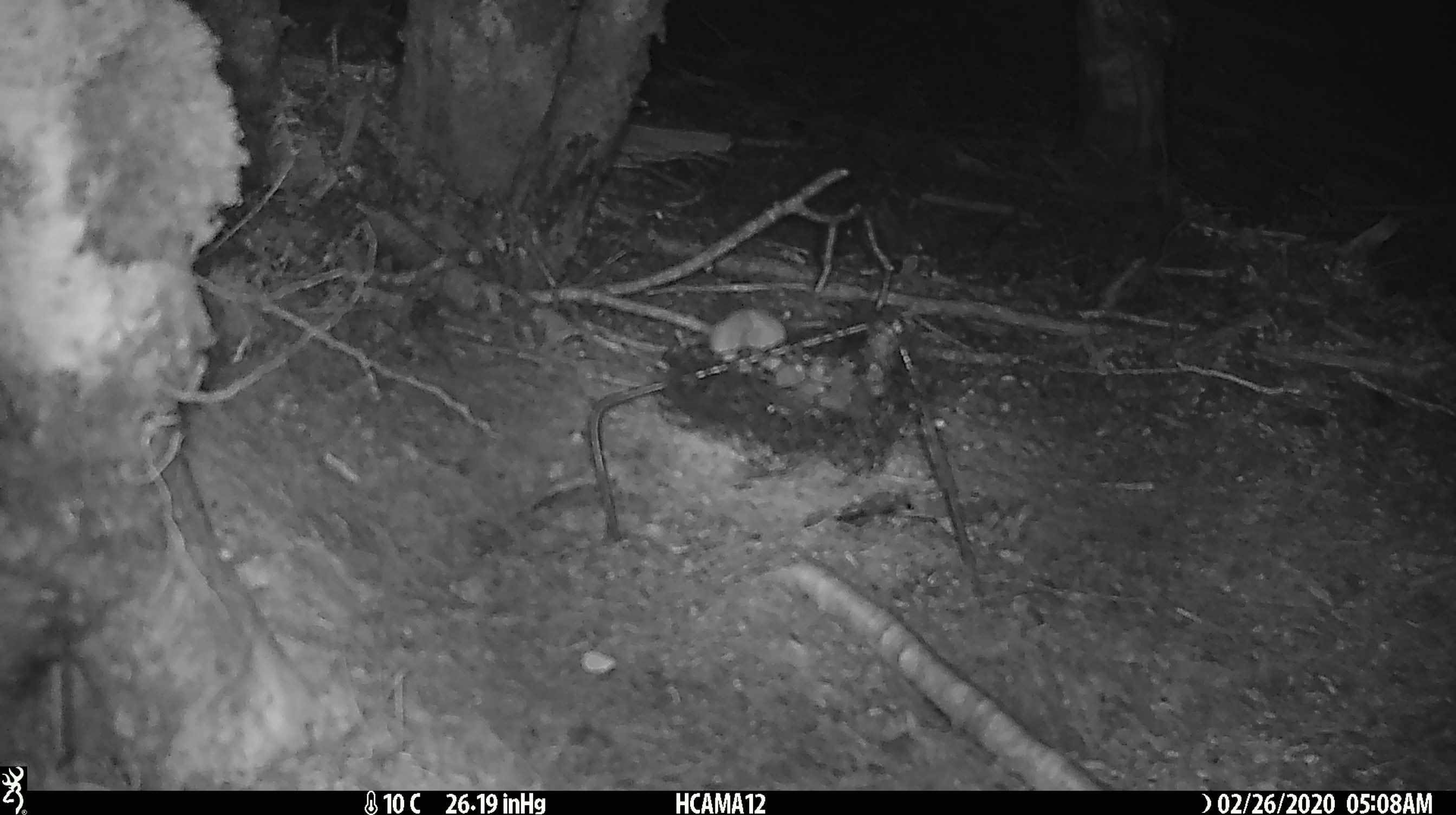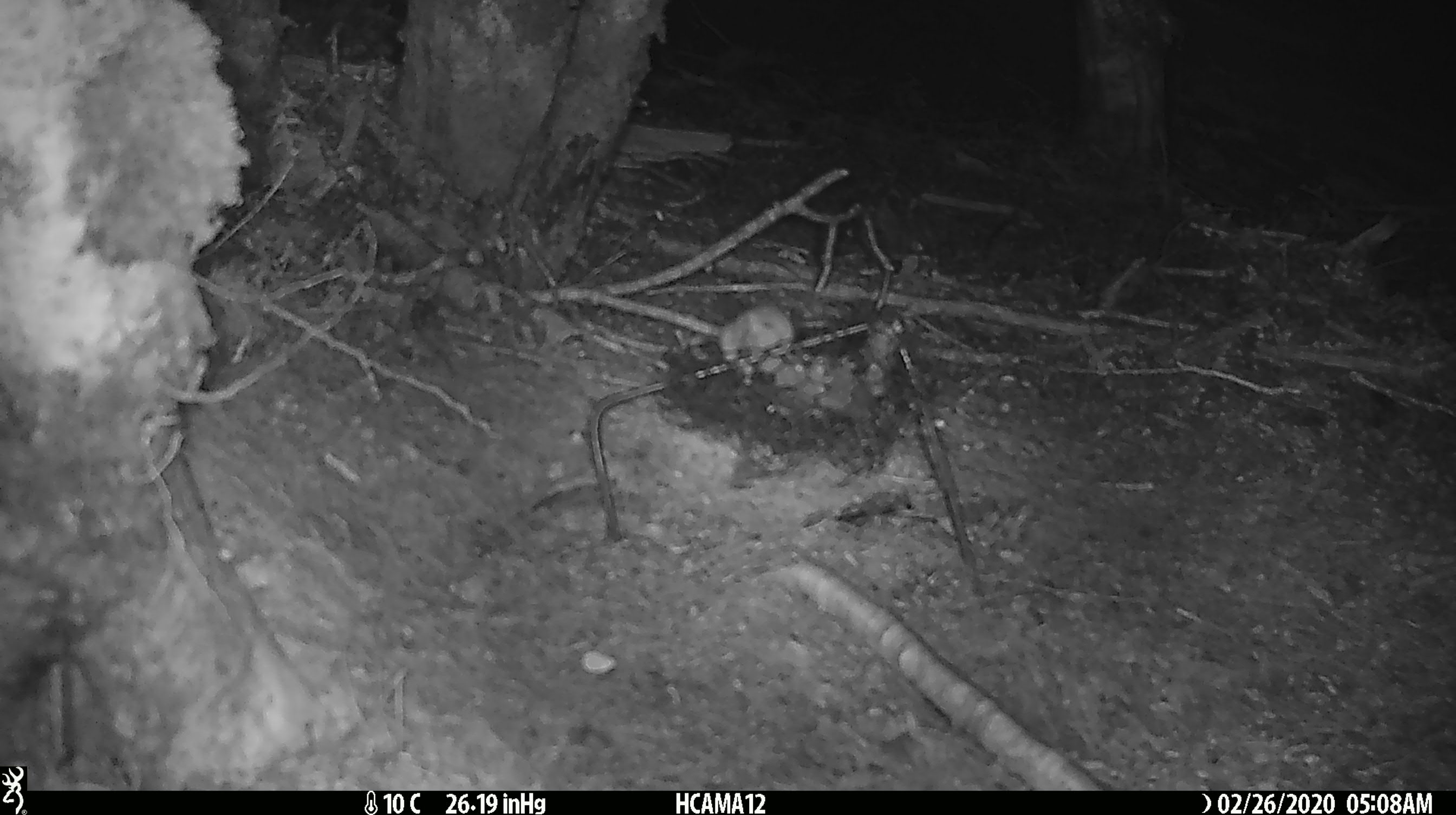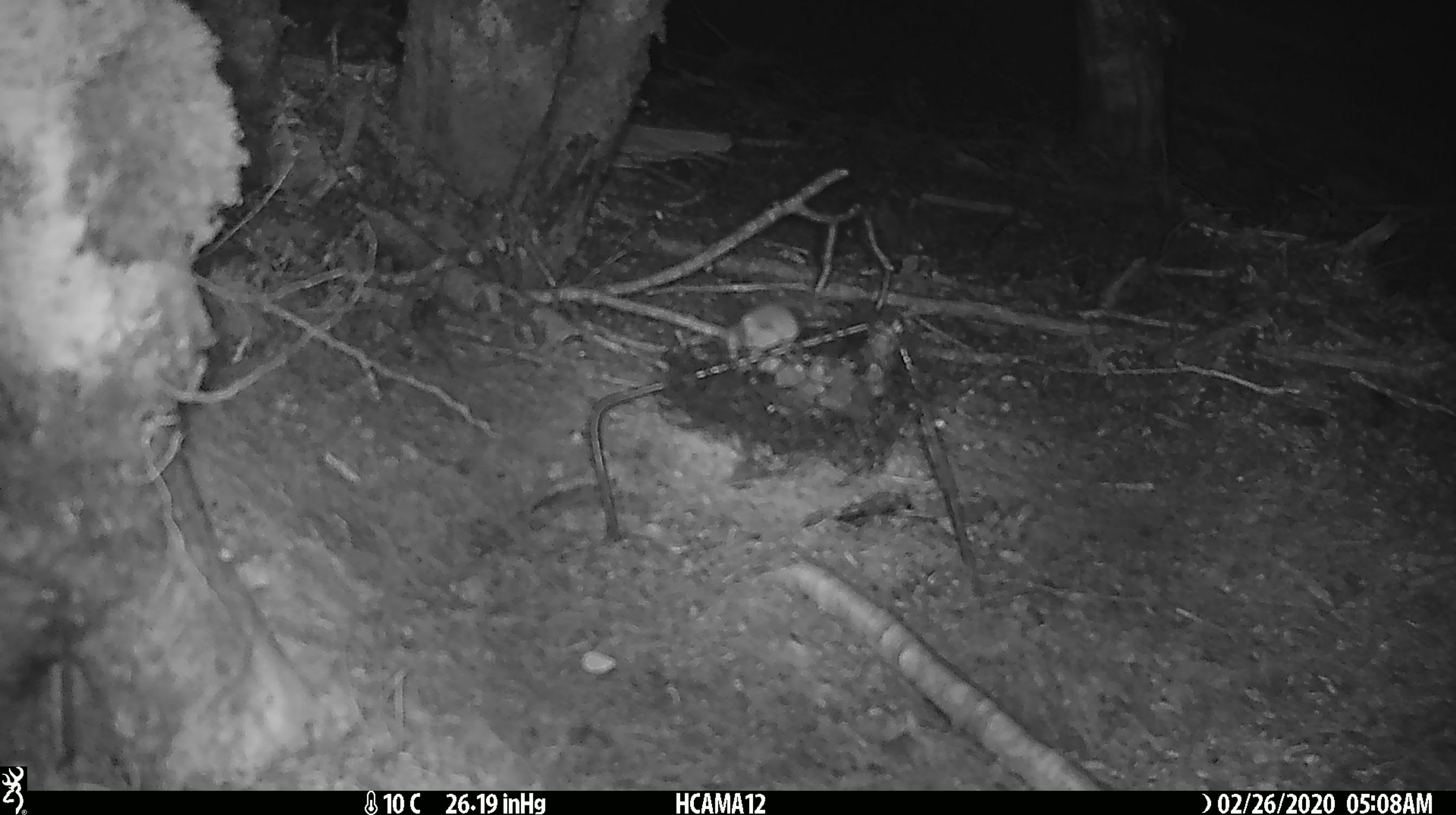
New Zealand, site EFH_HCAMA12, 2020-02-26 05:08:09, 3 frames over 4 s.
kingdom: Animalia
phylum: Chordata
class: Mammalia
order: Rodentia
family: Muridae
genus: Mus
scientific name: Mus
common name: mouse